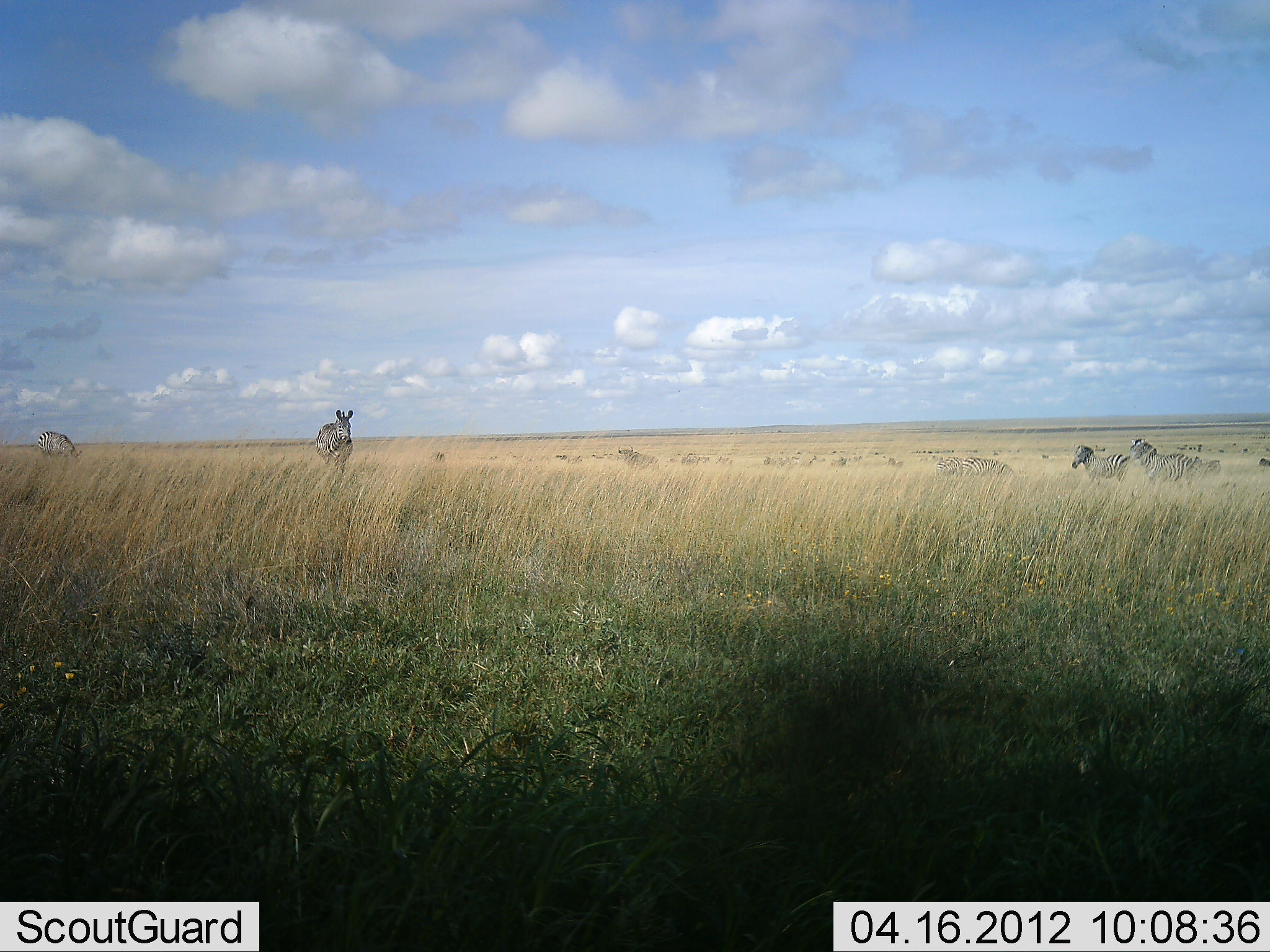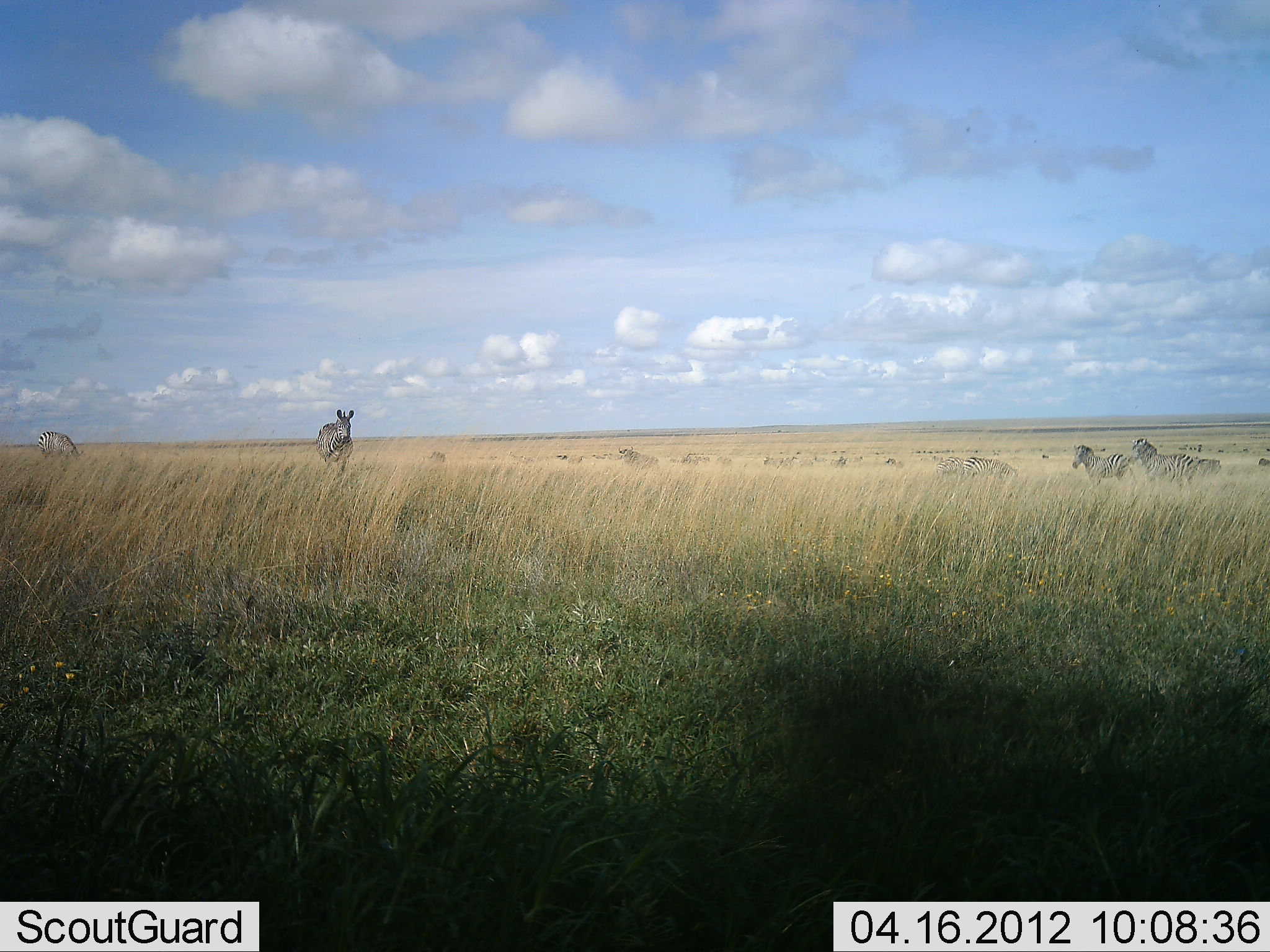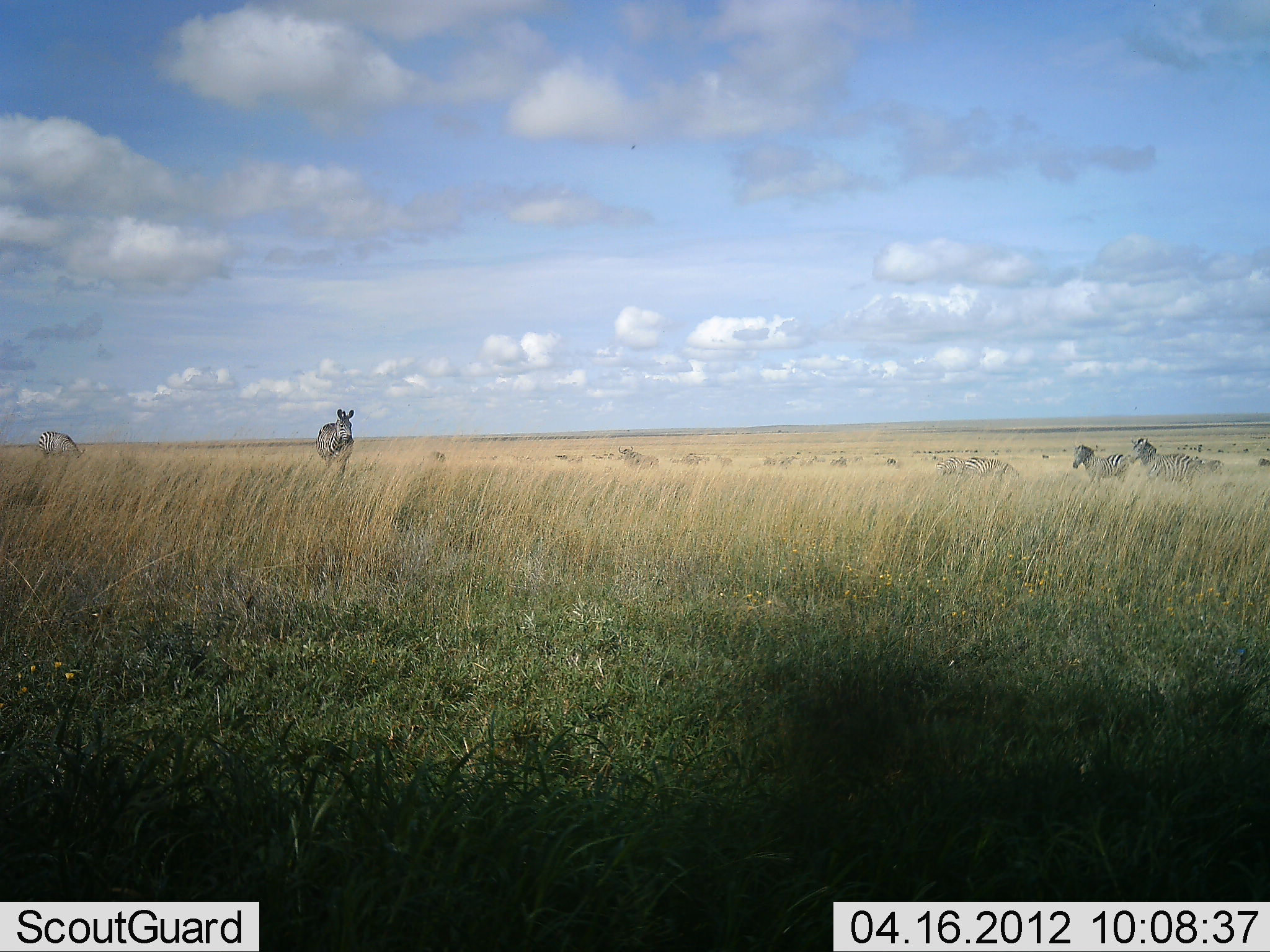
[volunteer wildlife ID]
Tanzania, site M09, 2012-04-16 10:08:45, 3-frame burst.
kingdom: Animalia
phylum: Chordata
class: Mammalia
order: Perissodactyla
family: Equidae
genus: Equus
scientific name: Equus quagga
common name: plains zebra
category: zebra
Zebra (plains zebra) (Equus quagga), count 8. Behavior (volunteer vote fractions): standing 94%, resting 0%, moving 18%, interacting 0%. Young present (vote fraction): 0%. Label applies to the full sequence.